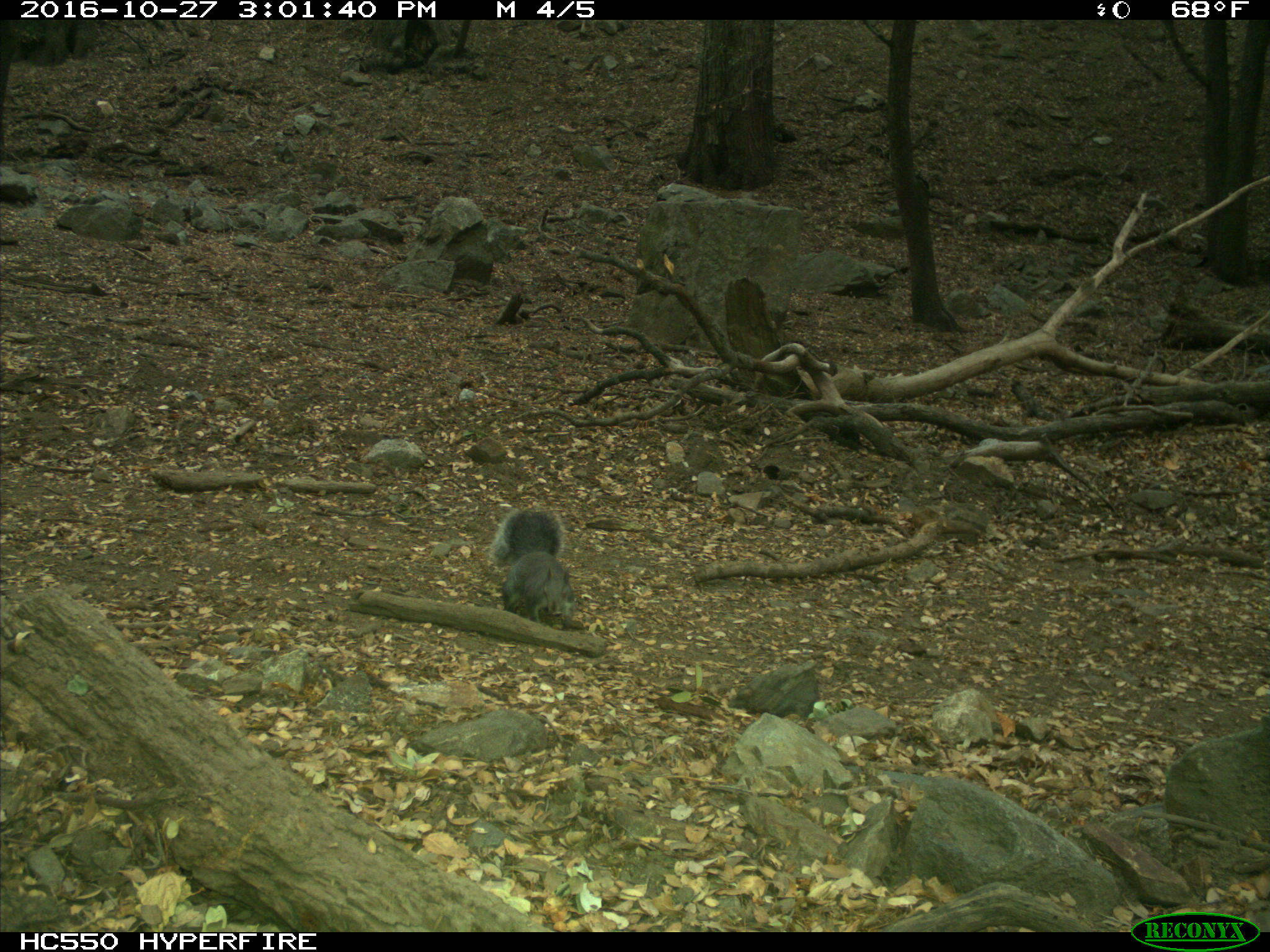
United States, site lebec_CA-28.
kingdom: Animalia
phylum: Chordata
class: Mammalia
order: Rodentia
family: Sciuridae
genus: Sciurus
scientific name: Sciurus carolinensis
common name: eastern gray squirrel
Sciurus carolinensis (eastern gray squirrel).